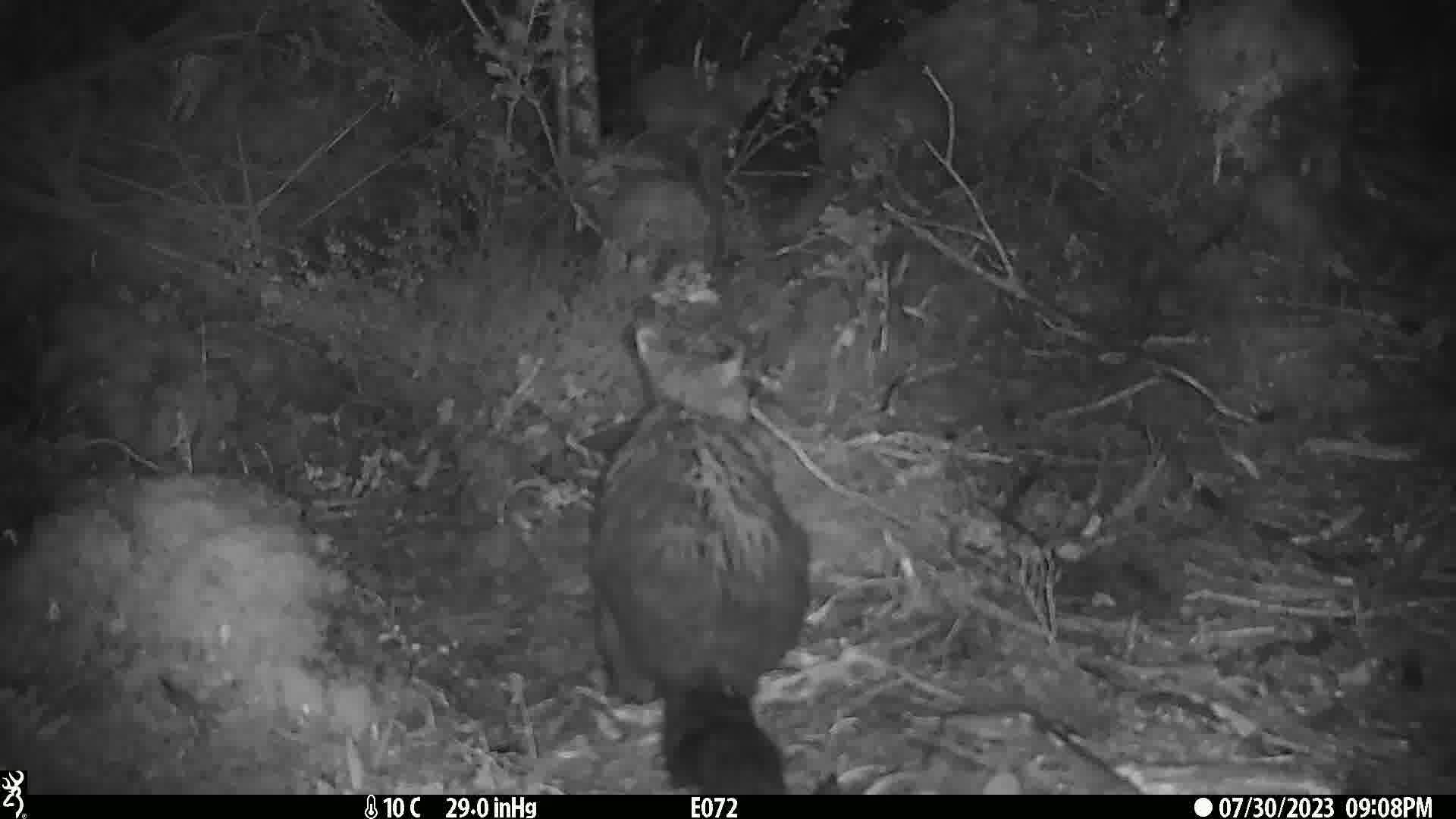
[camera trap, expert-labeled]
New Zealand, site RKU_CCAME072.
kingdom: Animalia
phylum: Chordata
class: Mammalia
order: Diprotodontia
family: Phalangeridae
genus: Trichosurus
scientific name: Trichosurus vulpecula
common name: common brushtail possum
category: possum